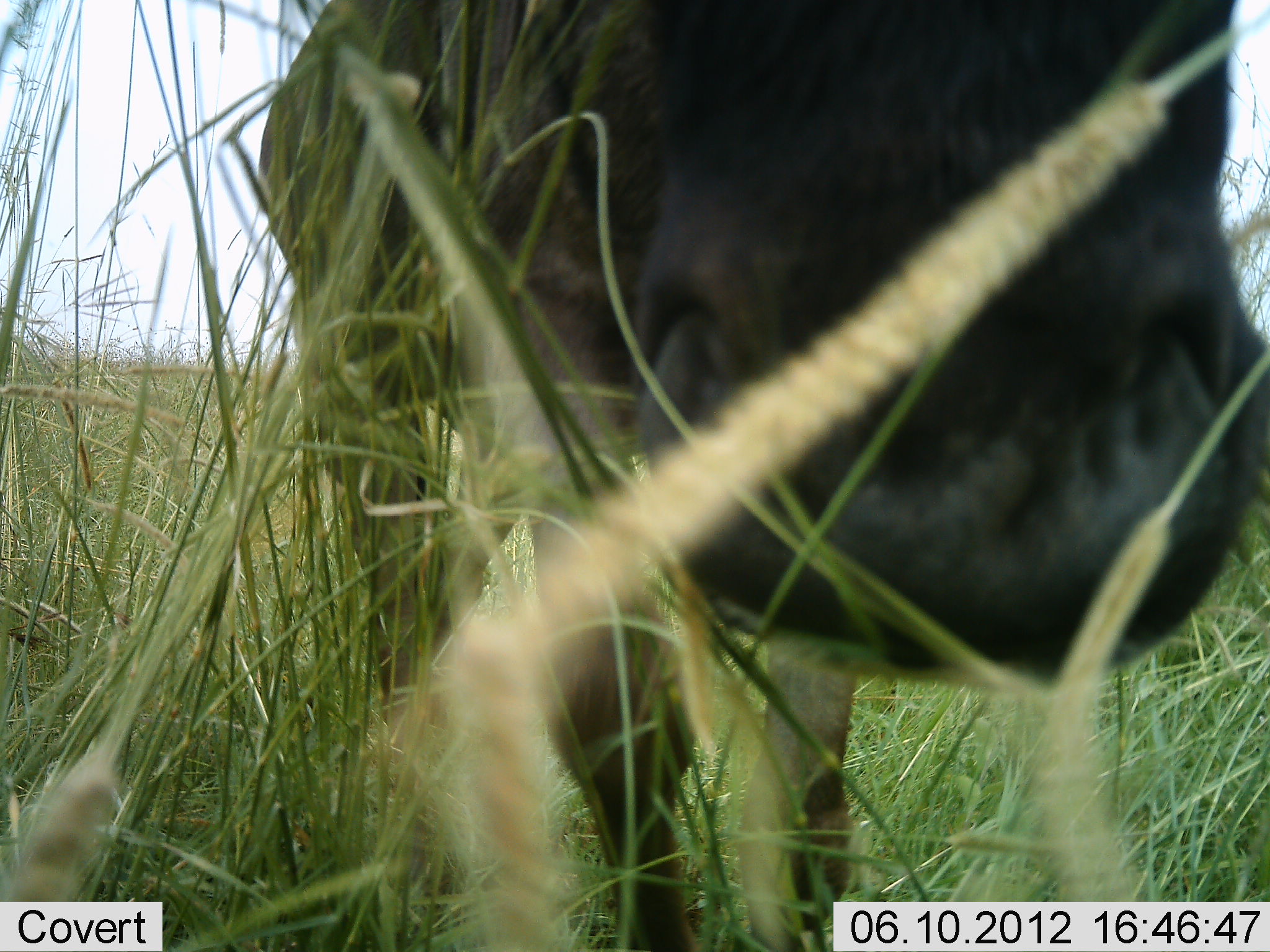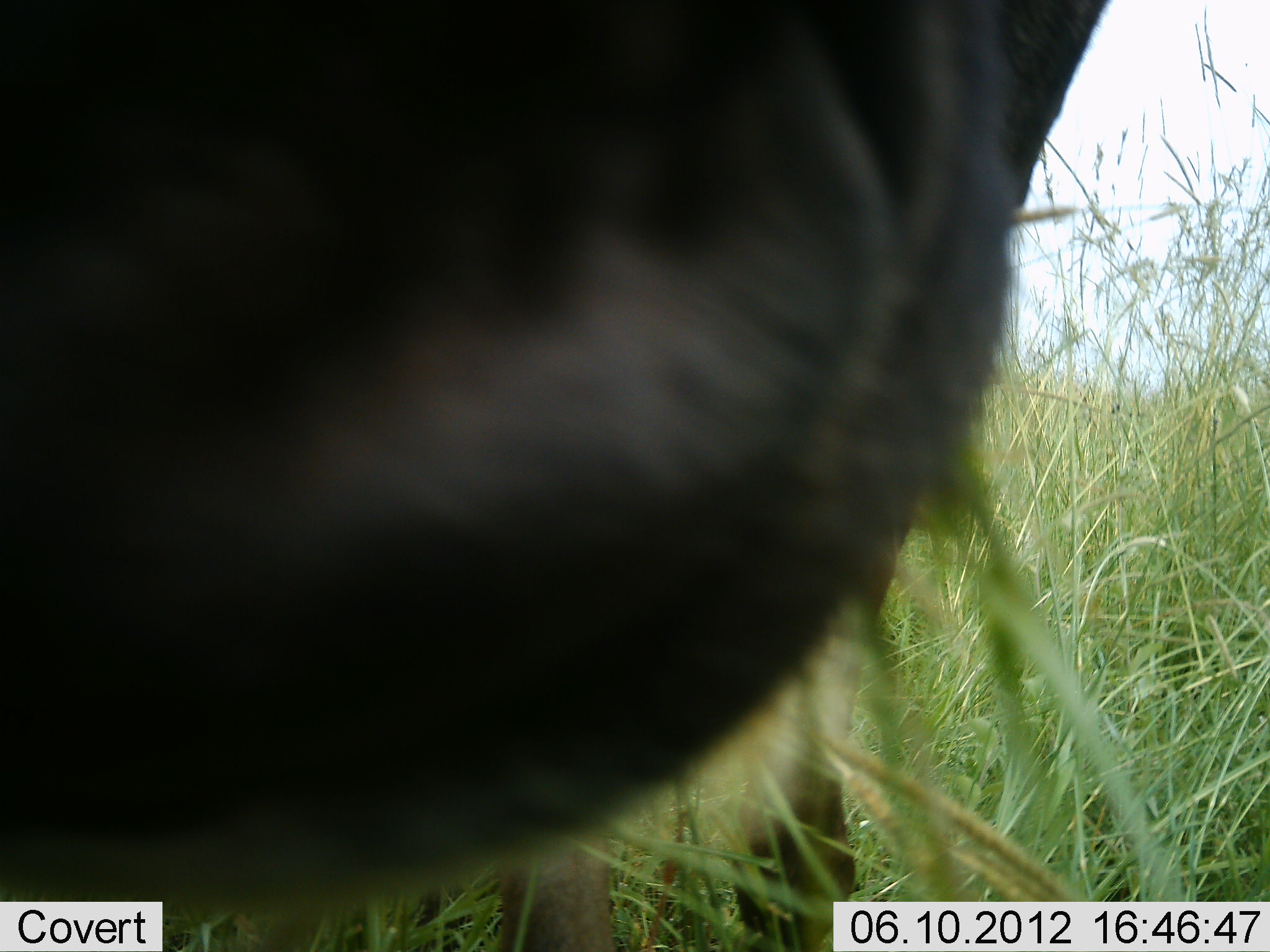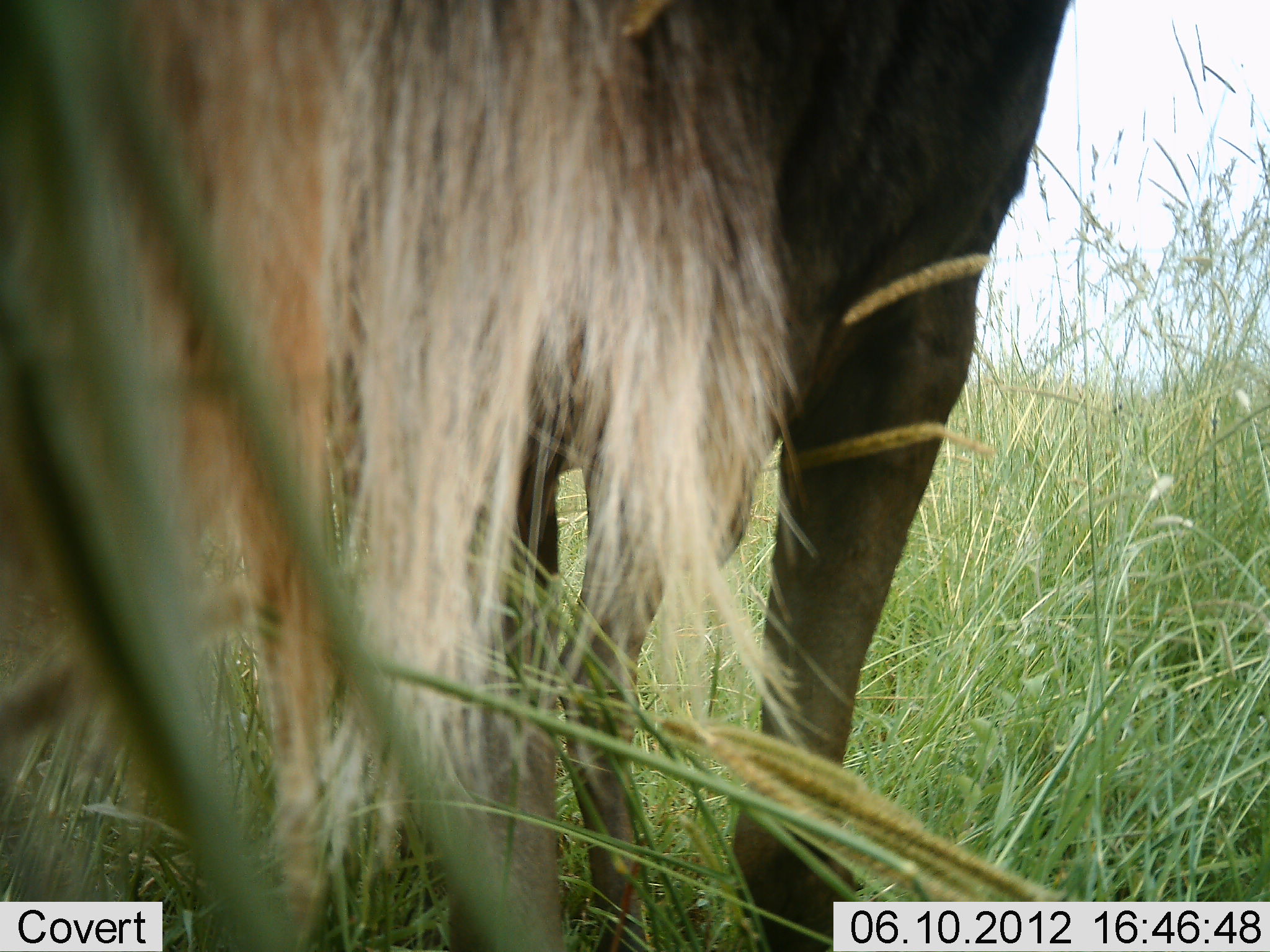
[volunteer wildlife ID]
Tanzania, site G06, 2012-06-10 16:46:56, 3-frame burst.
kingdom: Animalia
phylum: Chordata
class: Mammalia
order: Artiodactyla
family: Bovidae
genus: Connochaetes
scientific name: Connochaetes taurinus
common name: blue wildebeest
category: wildebeest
Wildebeest (blue wildebeest) (Connochaetes taurinus), count 1. Behavior (volunteer vote fractions): standing 50%, resting 0%, moving 50%, interacting 0%. Young present (vote fraction): 0%. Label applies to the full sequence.